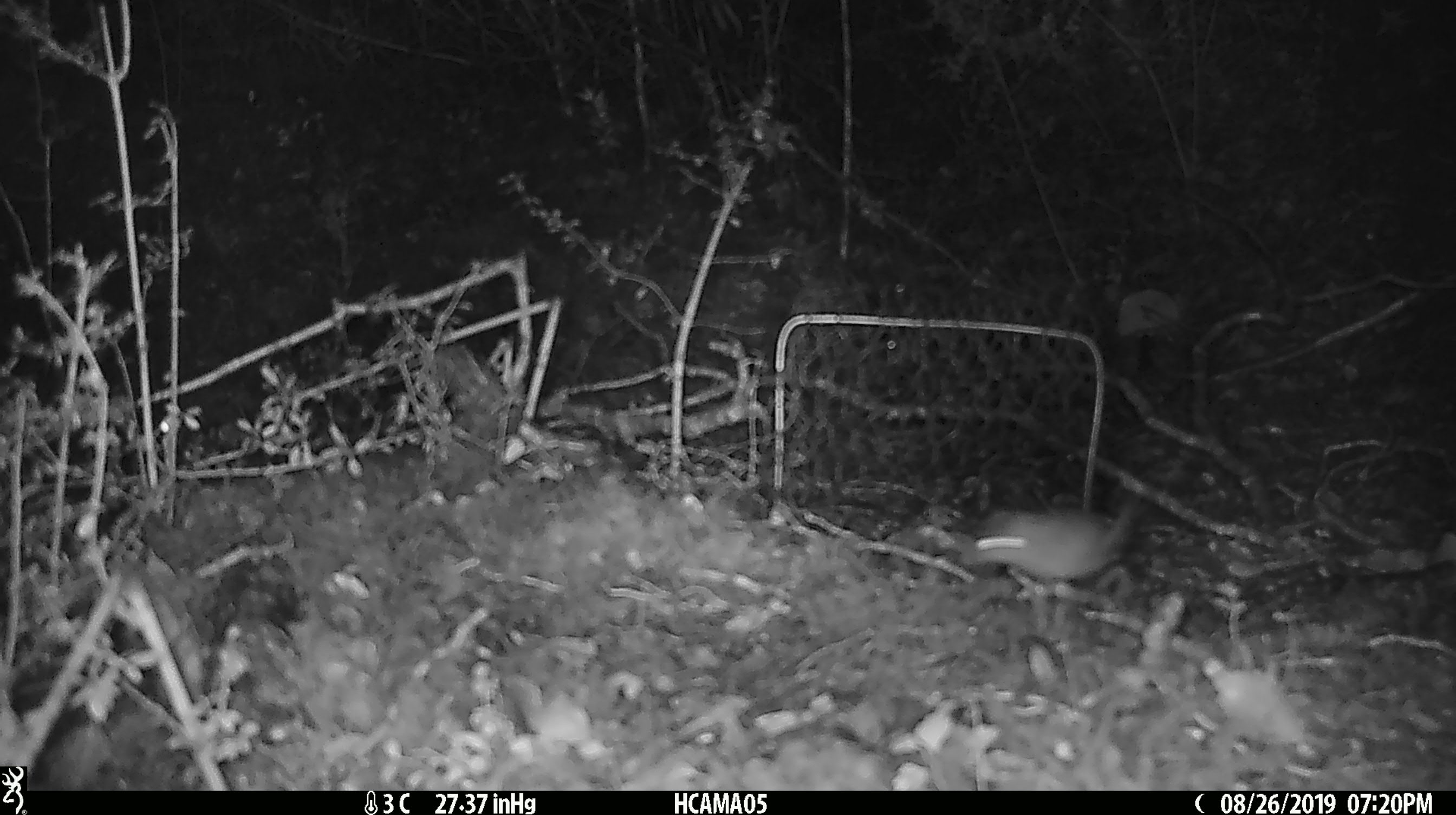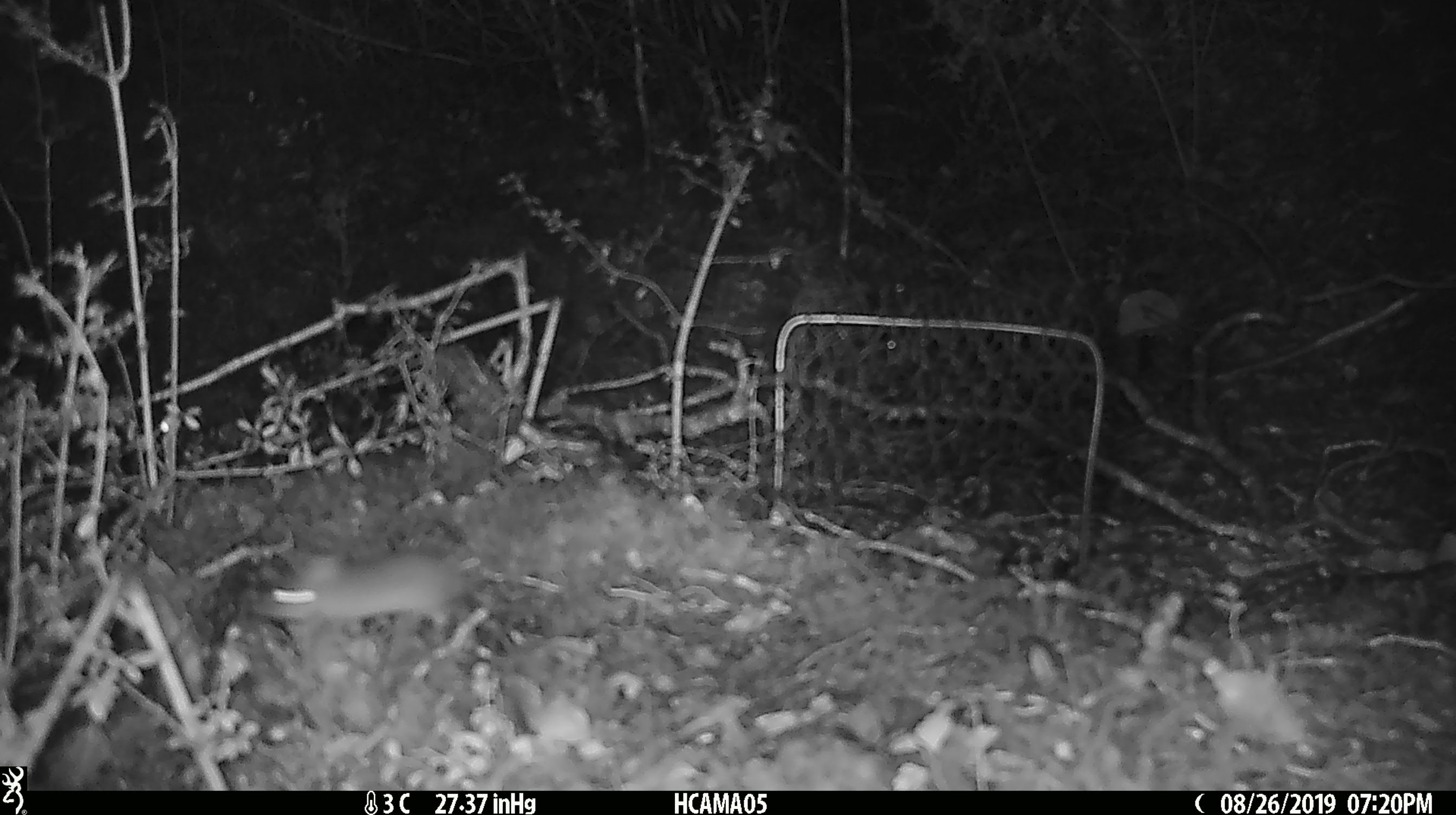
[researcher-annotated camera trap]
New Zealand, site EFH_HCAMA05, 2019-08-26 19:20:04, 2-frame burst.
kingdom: Animalia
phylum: Chordata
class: Mammalia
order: Rodentia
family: Muridae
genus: Mus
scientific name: Mus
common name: mouse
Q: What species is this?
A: Mouse (Mus).